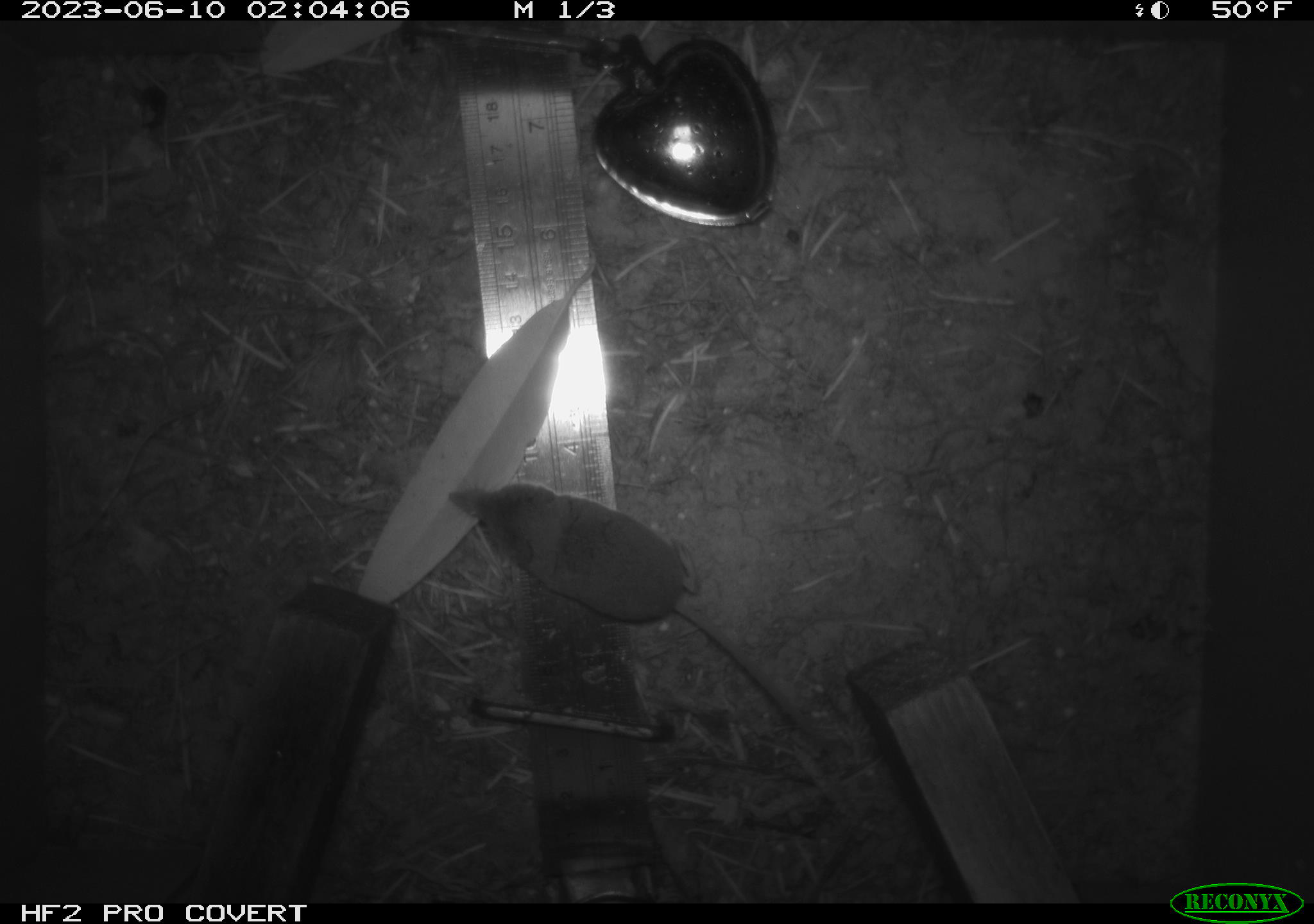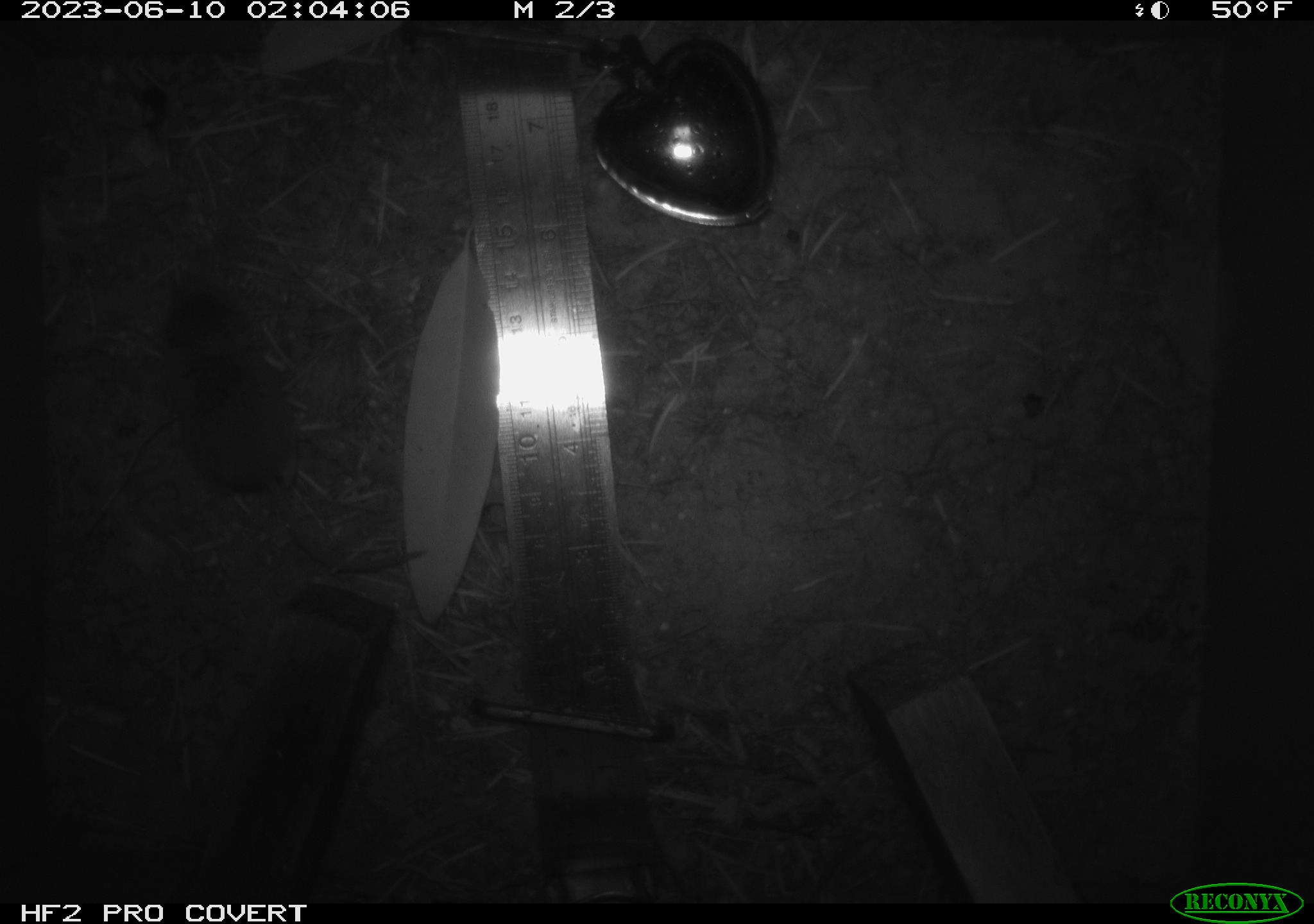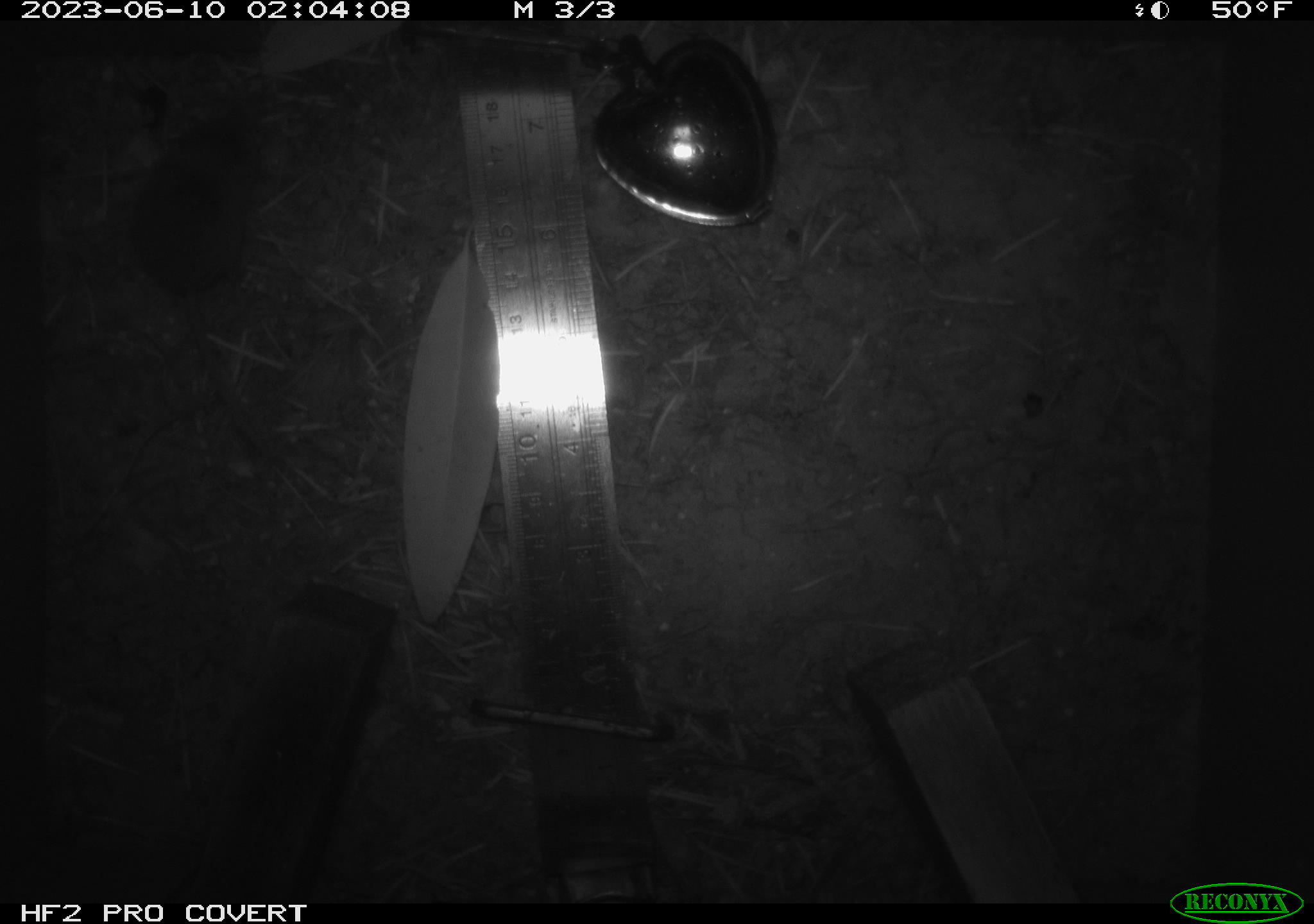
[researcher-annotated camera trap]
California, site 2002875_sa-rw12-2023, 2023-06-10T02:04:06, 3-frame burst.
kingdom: Animalia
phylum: Chordata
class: Mammalia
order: Eulipotyphla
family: Soricidae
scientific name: Soricidae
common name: shrews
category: soricidae family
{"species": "soricidae family (shrews) (Soricidae)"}